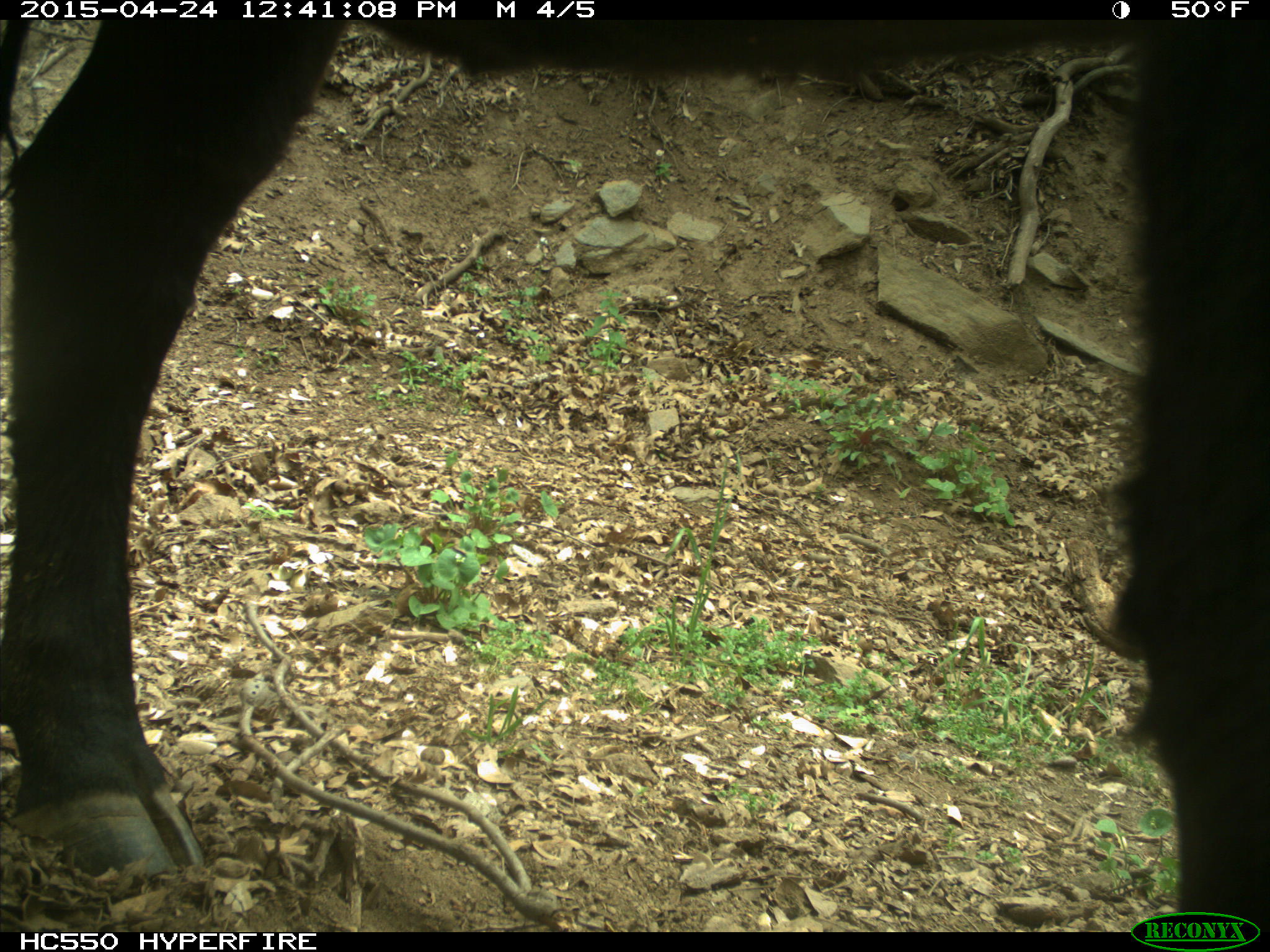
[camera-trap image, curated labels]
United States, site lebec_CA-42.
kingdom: Animalia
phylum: Chordata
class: Mammalia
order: Artiodactyla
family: Bovidae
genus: Bos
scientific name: Bos taurus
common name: domestic cow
Bos taurus (domestic cow).